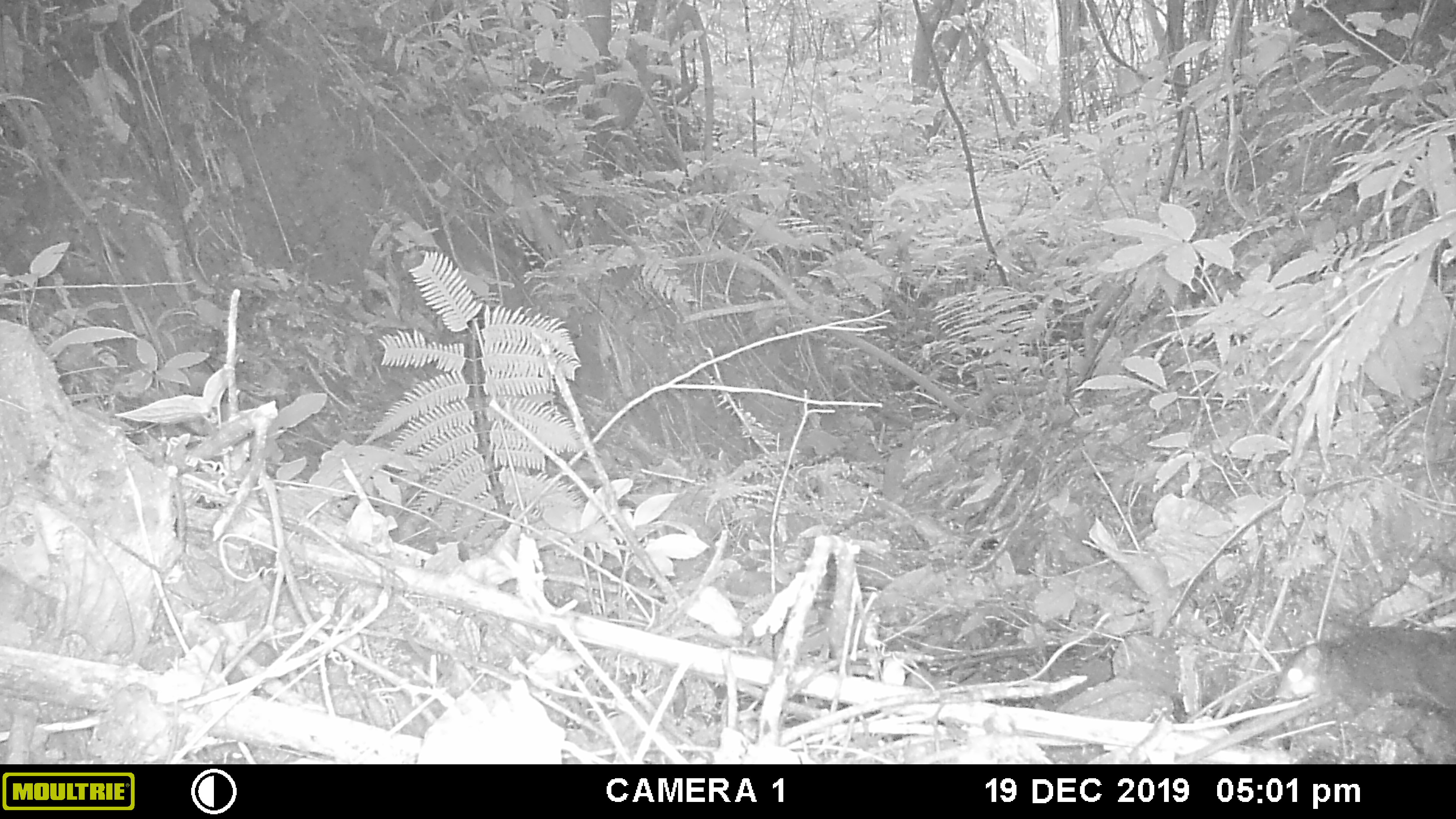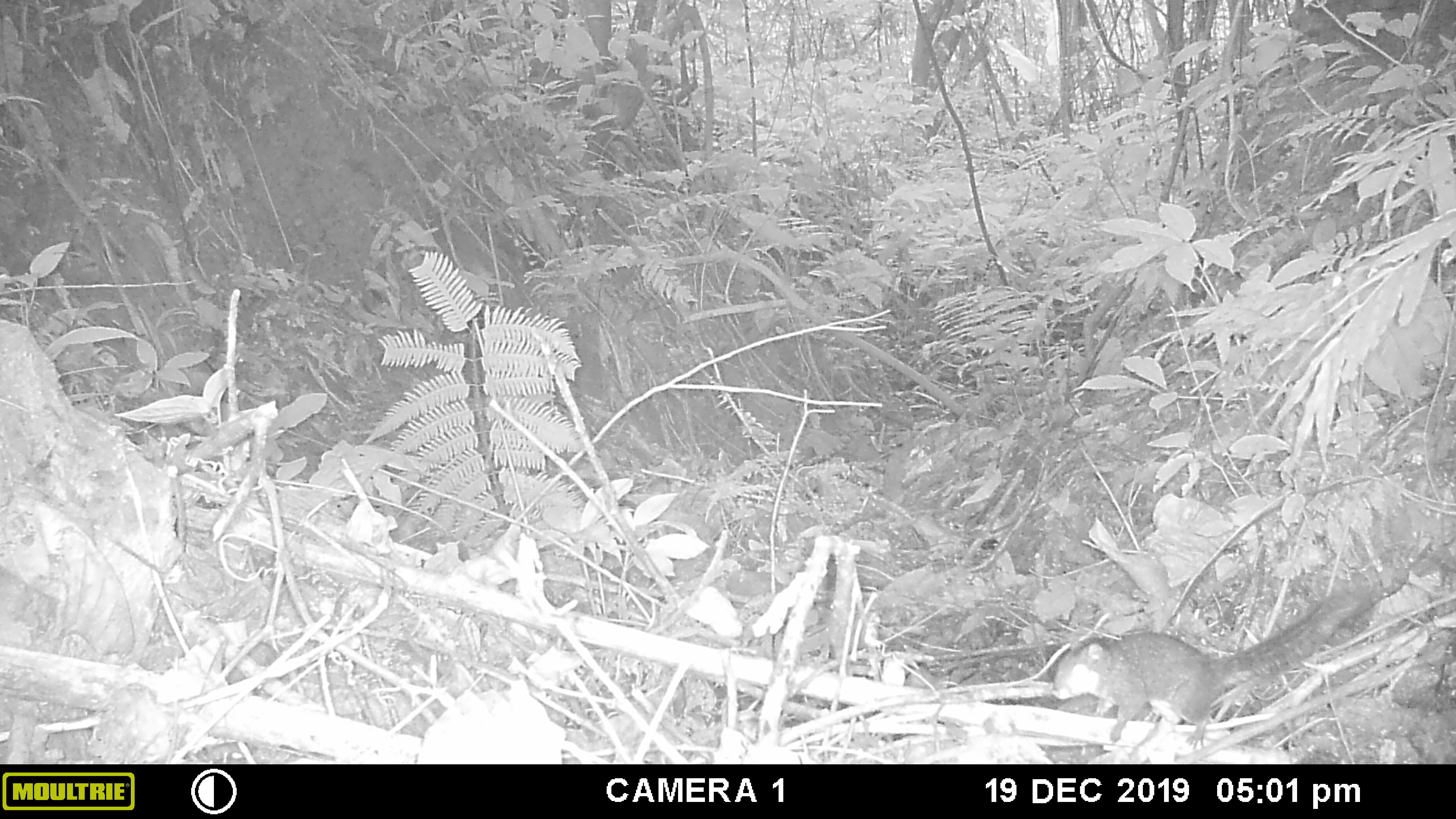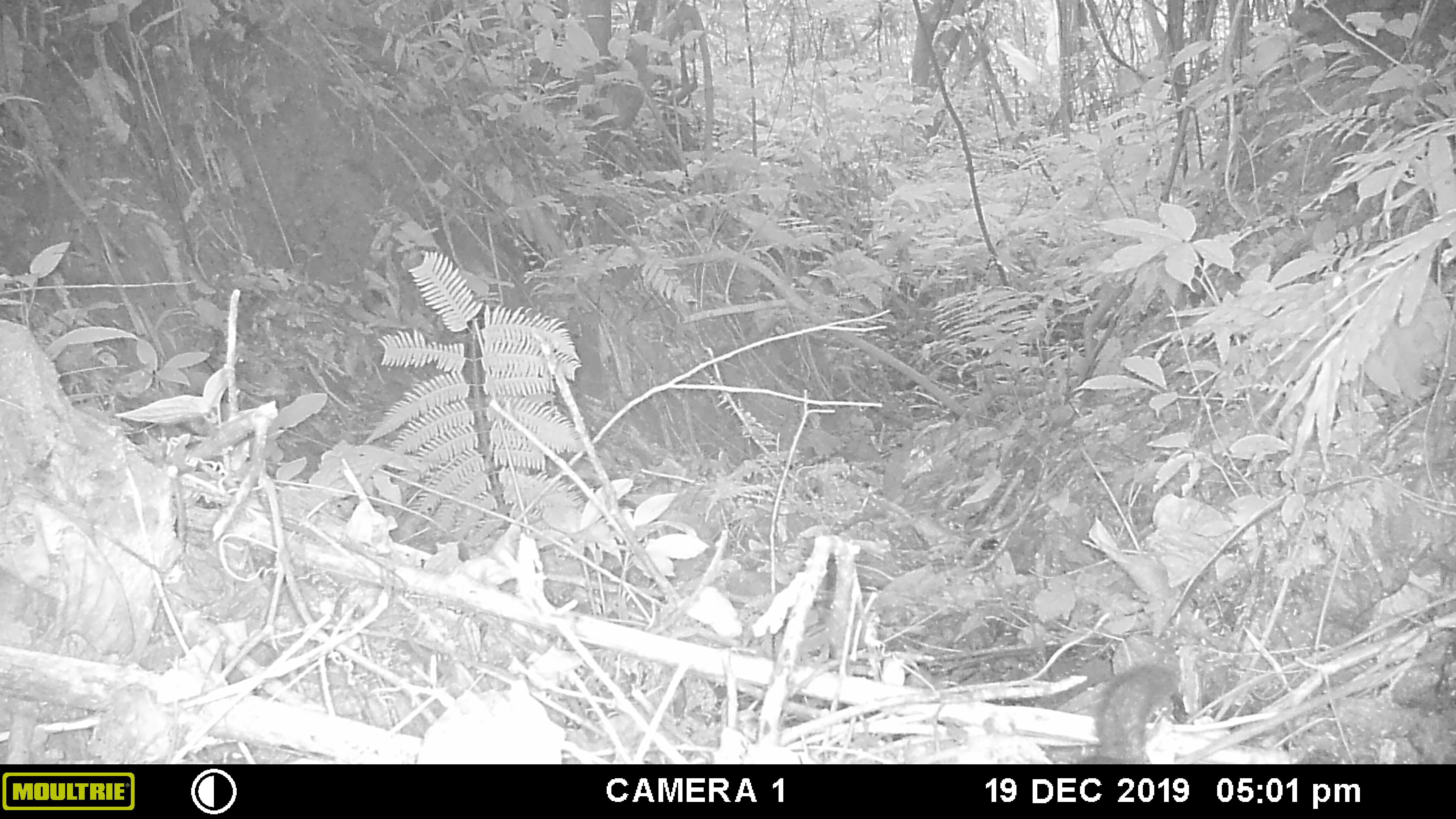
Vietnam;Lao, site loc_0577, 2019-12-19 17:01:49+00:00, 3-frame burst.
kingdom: Animalia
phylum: Chordata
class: Mammalia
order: Rodentia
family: Sciuridae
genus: Sciurus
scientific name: Sciurus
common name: squirrel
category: unidentified squirrel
Unidentified squirrel (squirrel) (Sciurus). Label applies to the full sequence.